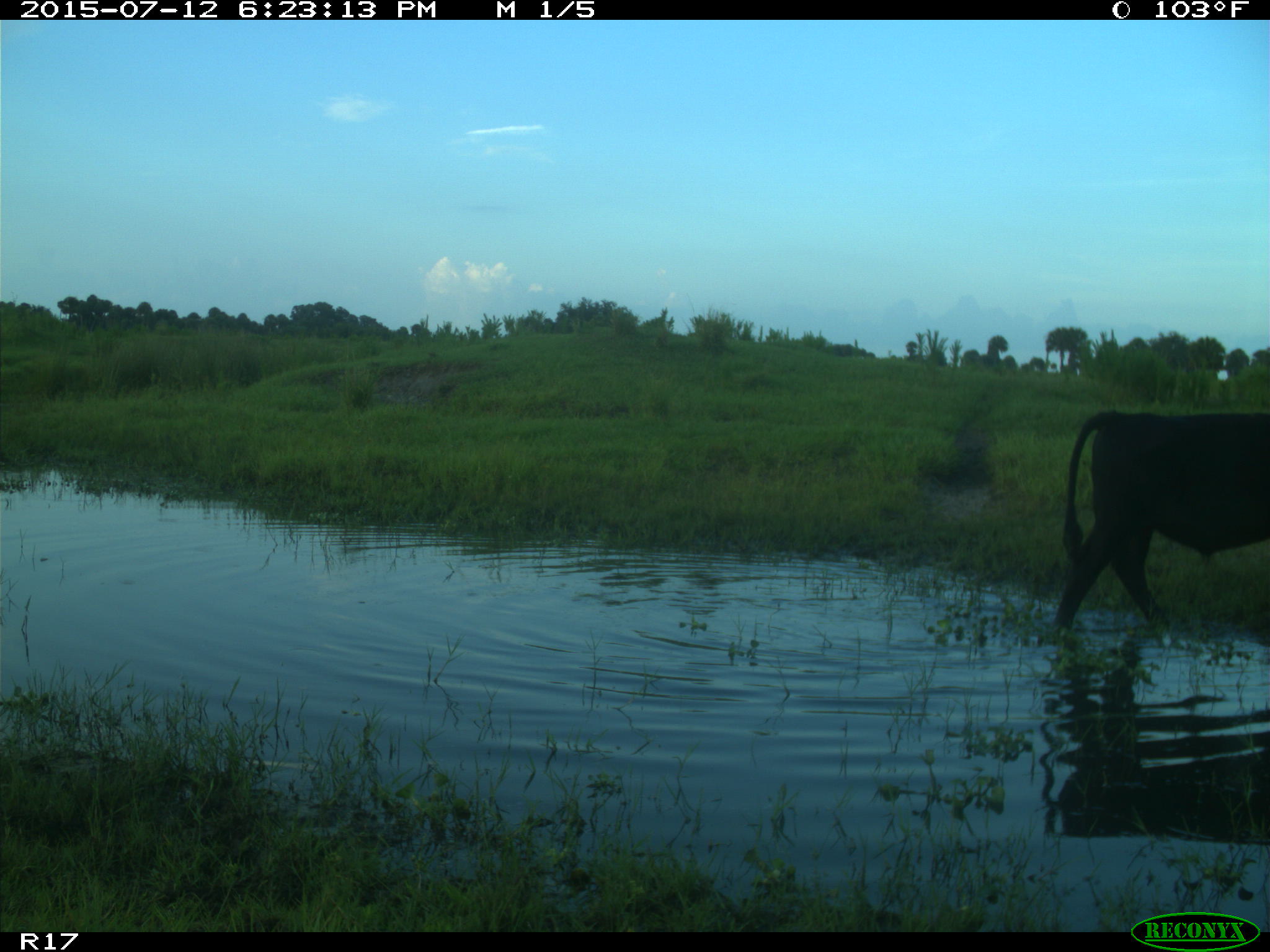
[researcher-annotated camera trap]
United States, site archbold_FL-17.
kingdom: Animalia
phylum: Chordata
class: Mammalia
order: Artiodactyla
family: Bovidae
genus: Bos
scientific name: Bos taurus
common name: domestic cow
Bos taurus (domestic cow).